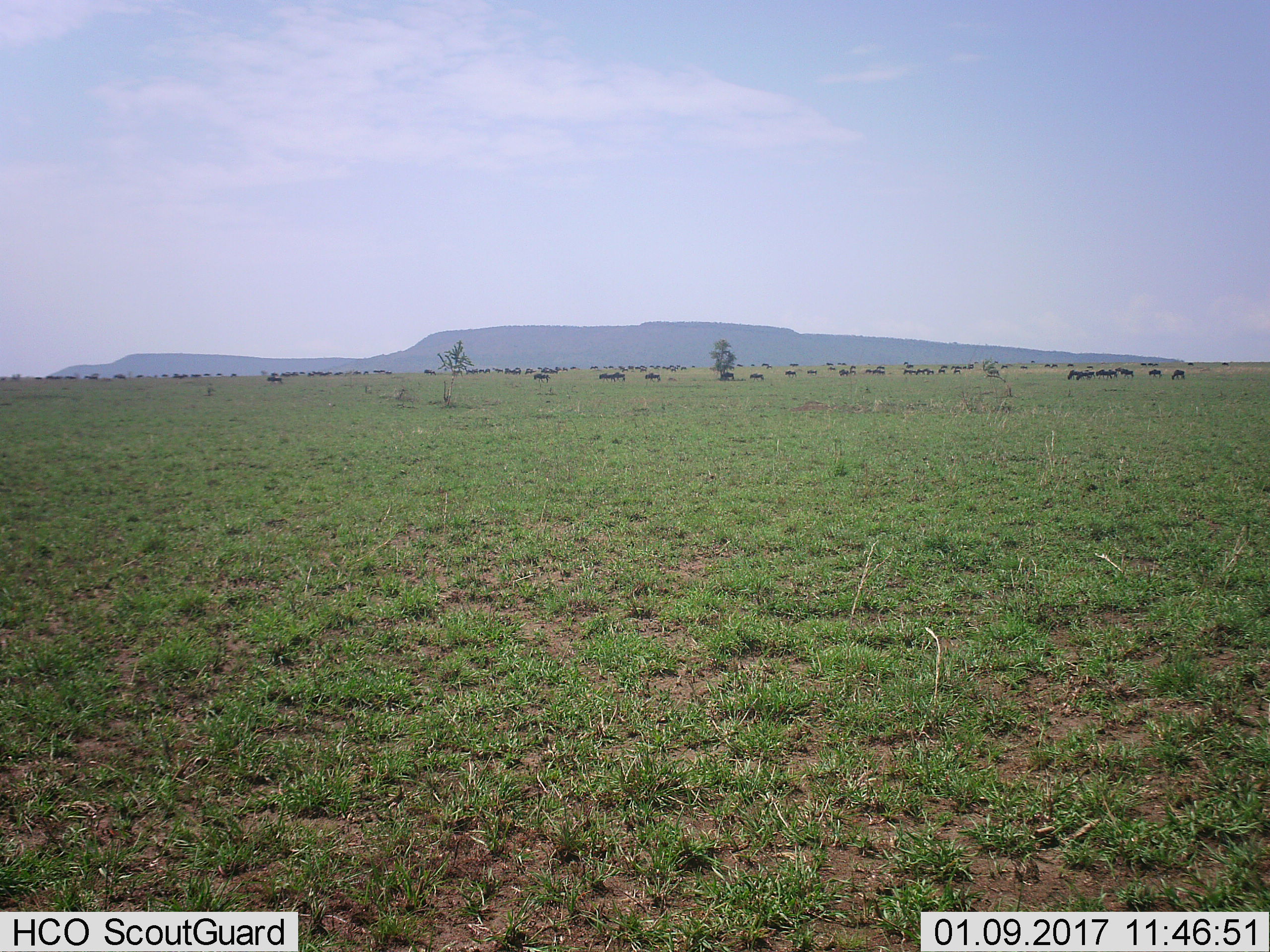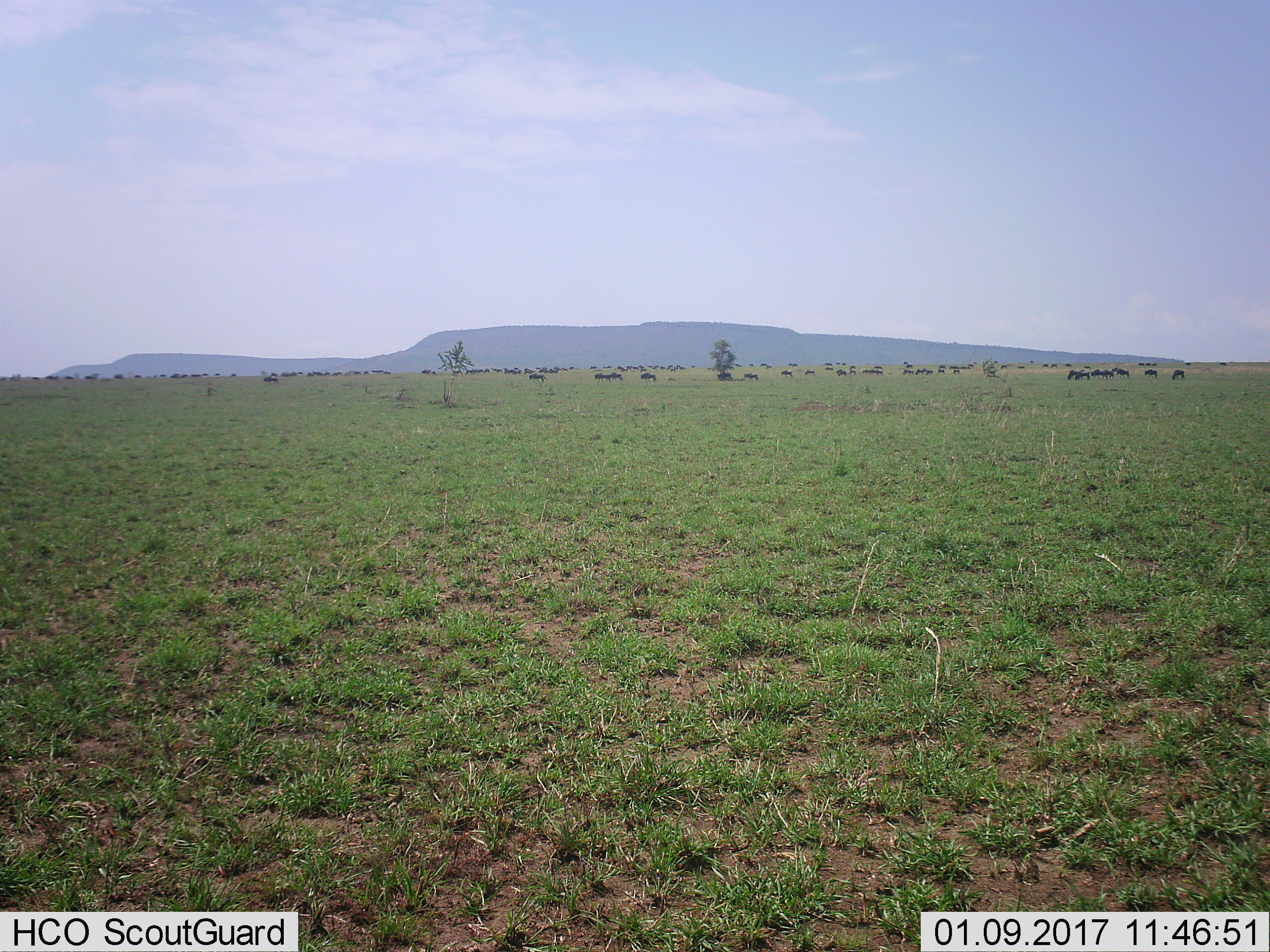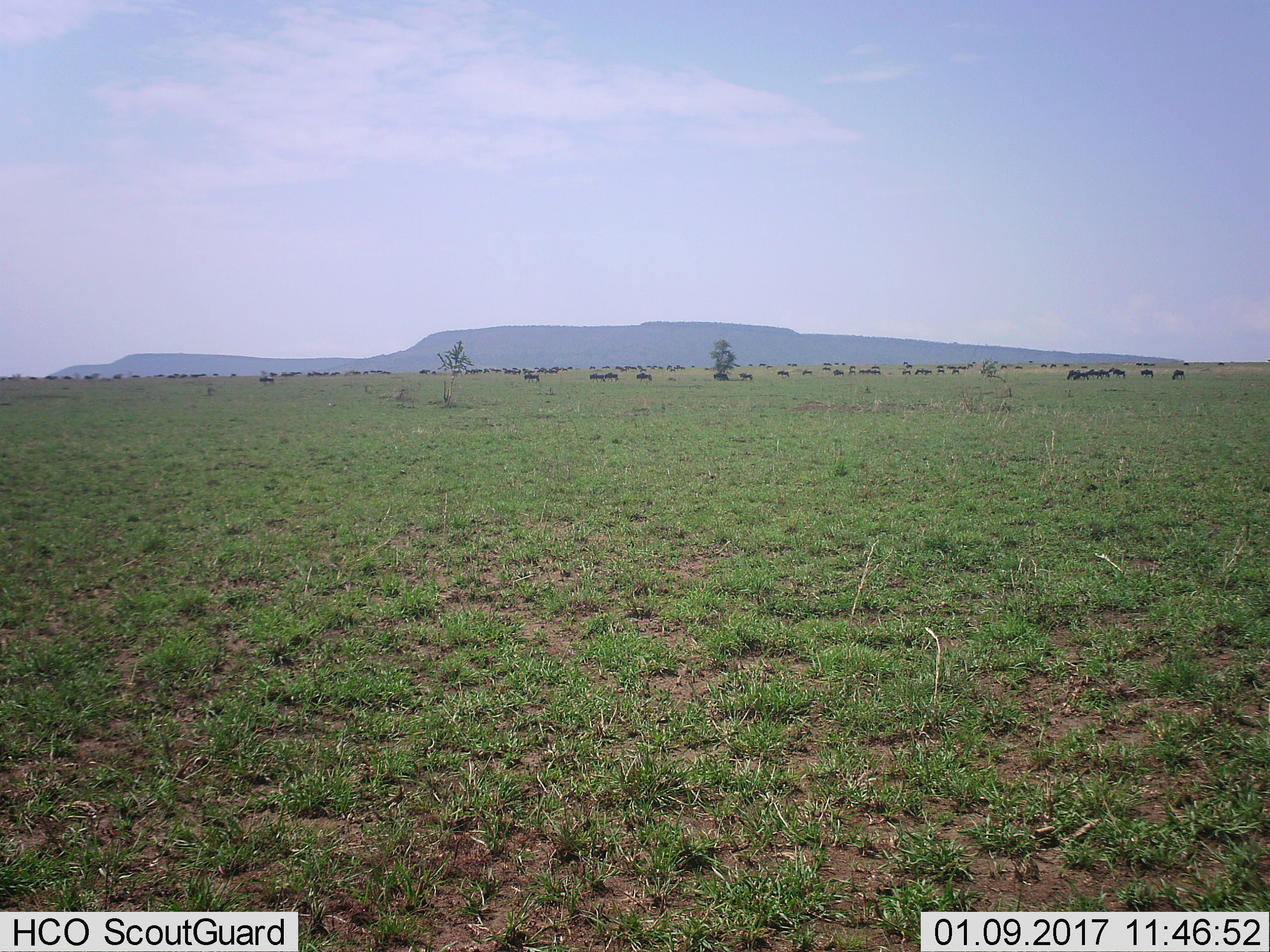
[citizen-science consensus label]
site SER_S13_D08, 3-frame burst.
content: unidentified animal